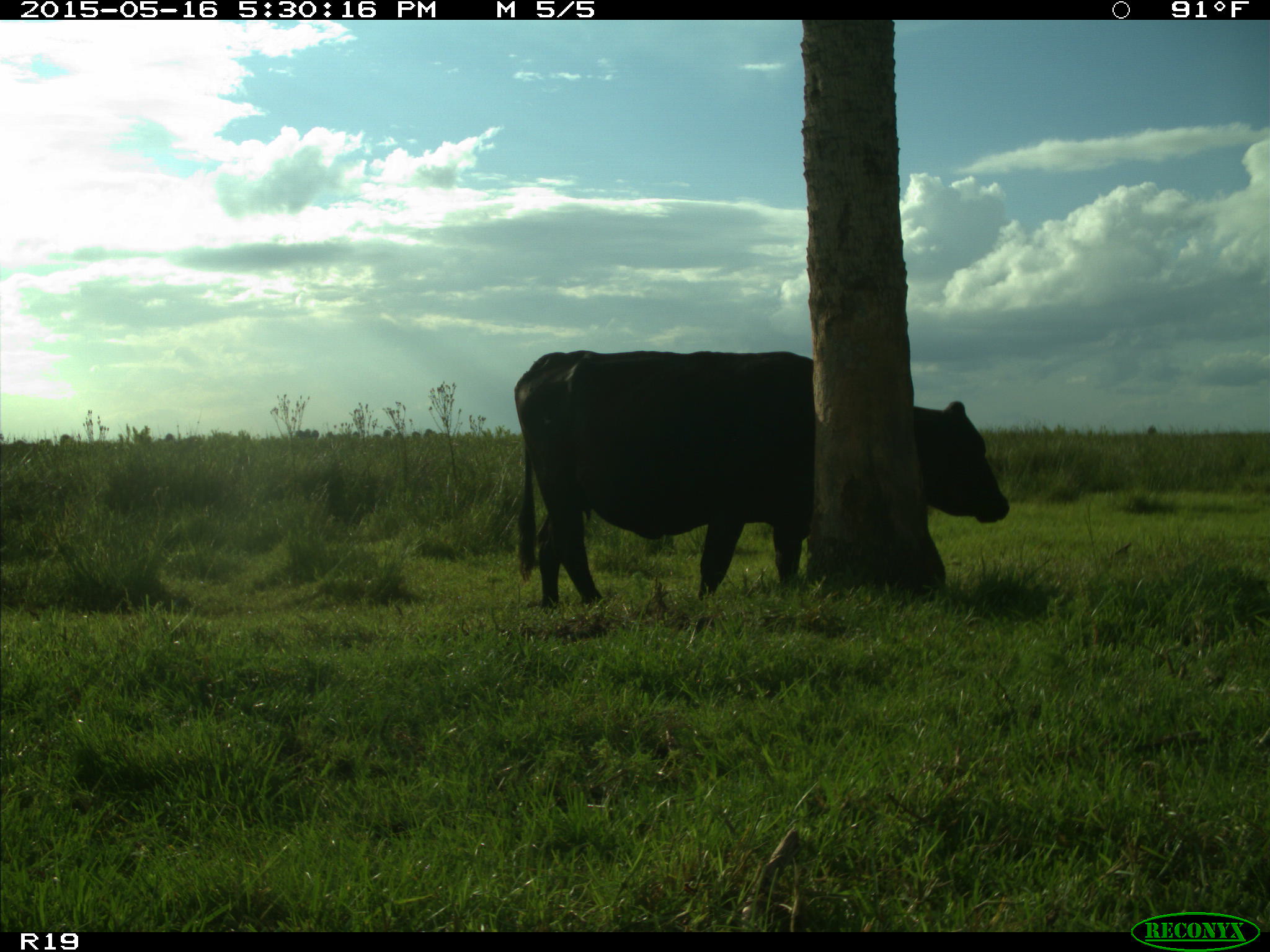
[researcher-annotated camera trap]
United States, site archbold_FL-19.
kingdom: Animalia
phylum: Chordata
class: Mammalia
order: Artiodactyla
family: Bovidae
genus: Bos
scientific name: Bos taurus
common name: domestic cow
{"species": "Bos taurus (domestic cow)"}